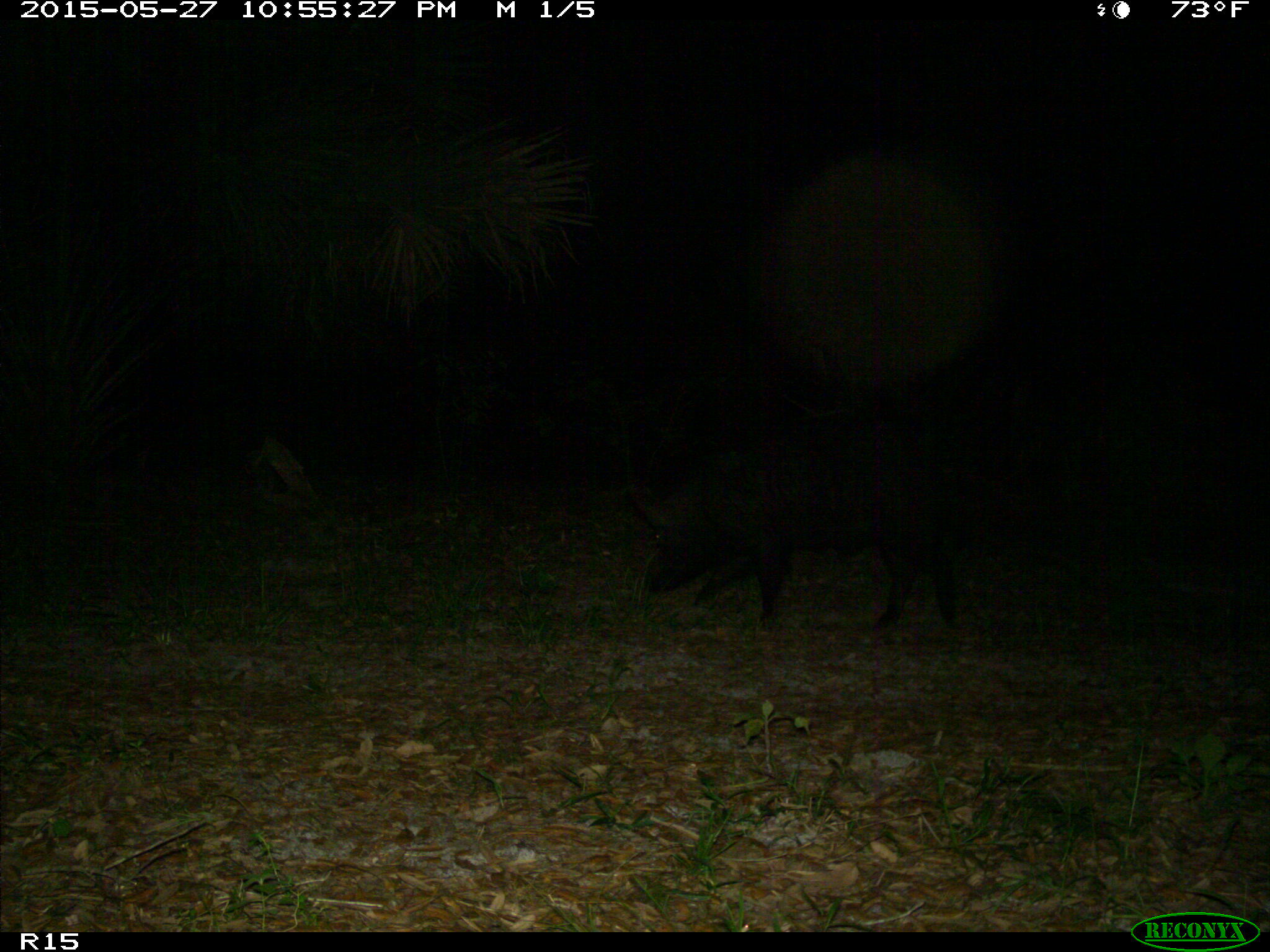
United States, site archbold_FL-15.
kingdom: Animalia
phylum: Chordata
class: Mammalia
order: Artiodactyla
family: Suidae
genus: Sus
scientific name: Sus scrofa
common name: wild boar